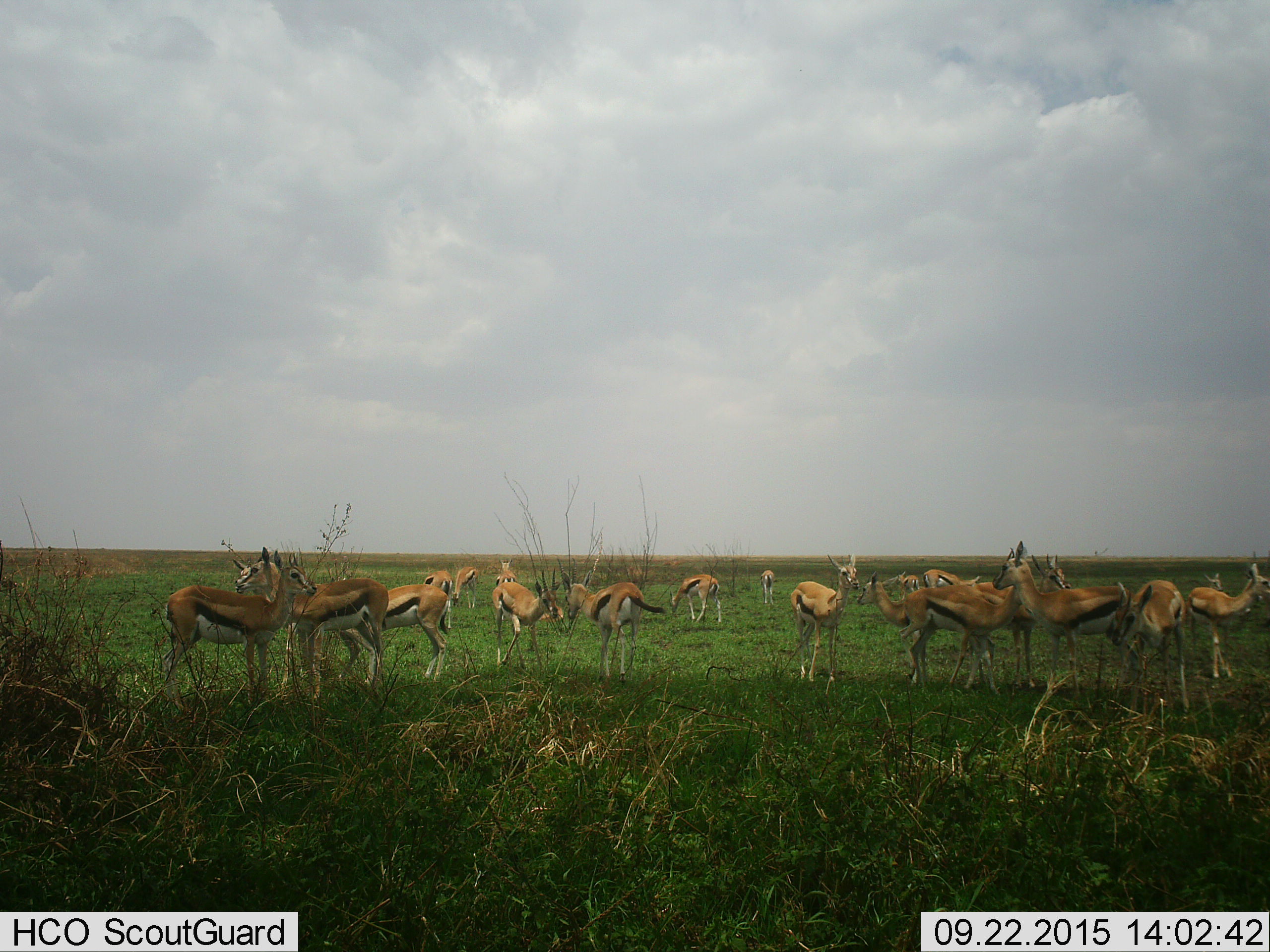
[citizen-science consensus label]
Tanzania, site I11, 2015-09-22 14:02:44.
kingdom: Animalia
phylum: Chordata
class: Mammalia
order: Artiodactyla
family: Bovidae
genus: Eudorcas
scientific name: Eudorcas thomsonii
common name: thomson's gazelle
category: gazellethomsons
Gazellethomsons (thomson's gazelle) (Eudorcas thomsonii), count 11-50. Behavior (volunteer vote fractions): standing 100%, resting 0%, moving 44%, interacting 11%. Young present (vote fraction): 33%. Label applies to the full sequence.